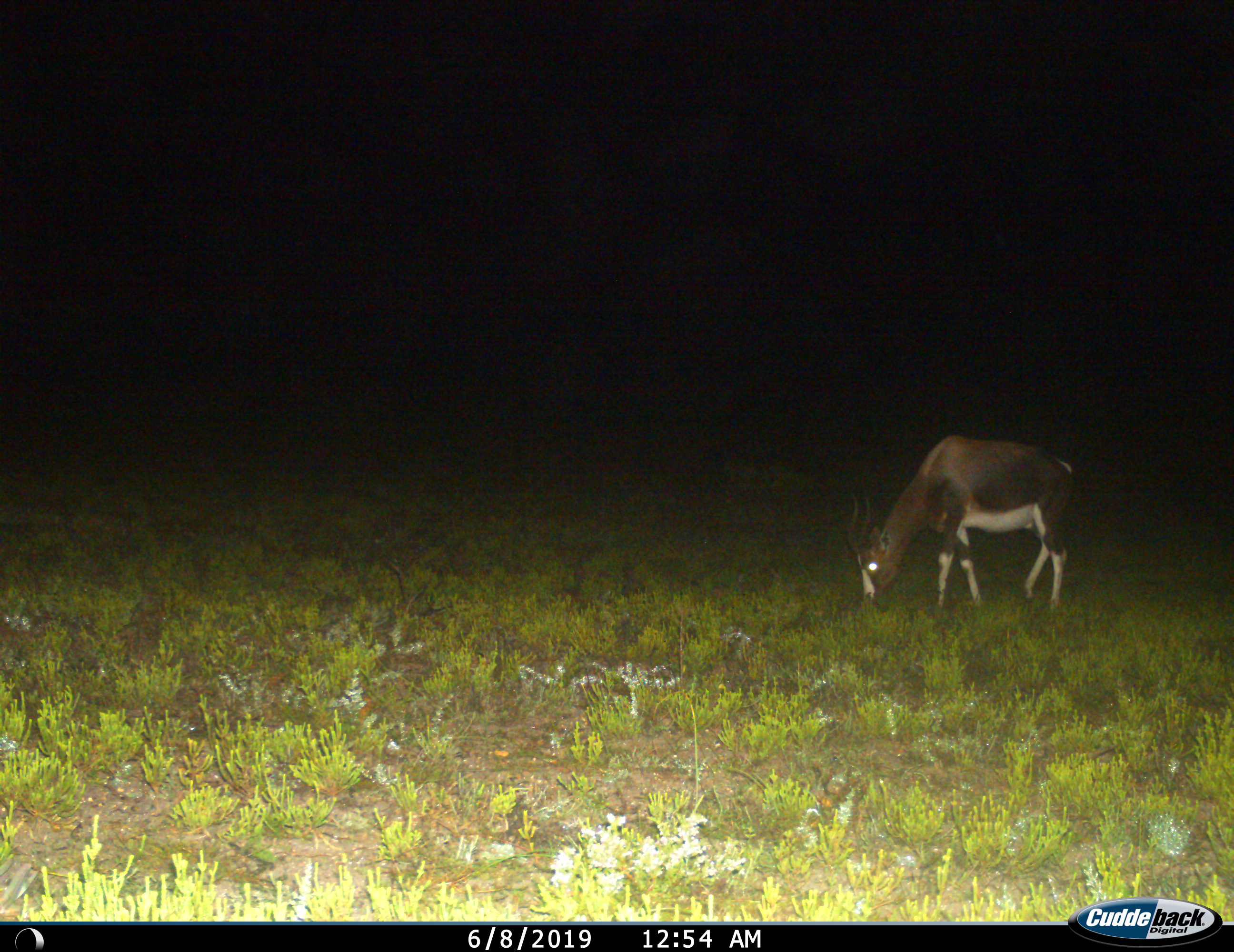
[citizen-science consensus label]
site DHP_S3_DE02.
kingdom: Animalia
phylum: Chordata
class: Mammalia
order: Artiodactyla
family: Bovidae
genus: Damaliscus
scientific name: Damaliscus pygargus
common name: bontebok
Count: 1.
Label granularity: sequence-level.